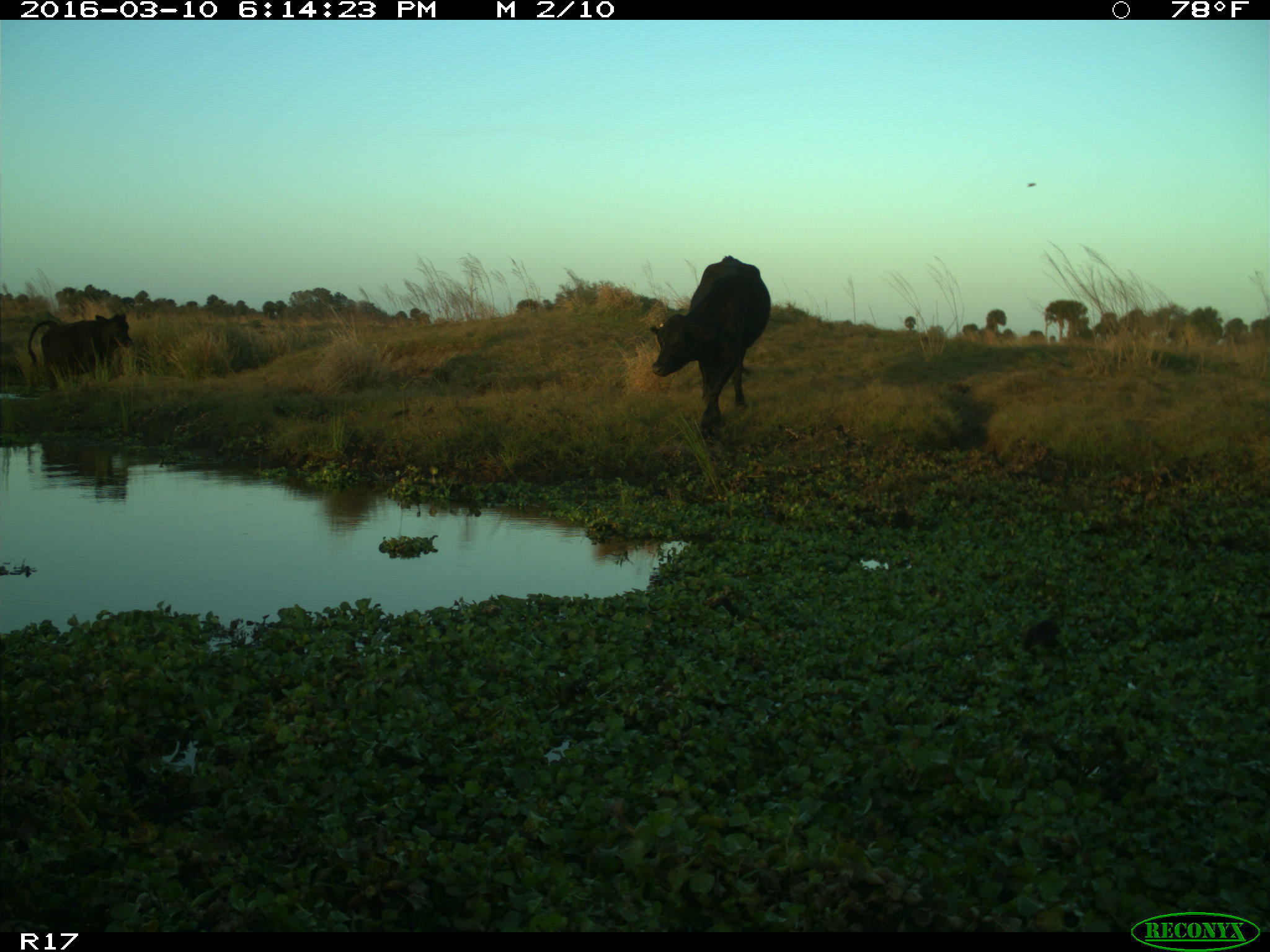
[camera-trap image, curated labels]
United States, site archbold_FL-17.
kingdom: Animalia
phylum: Chordata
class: Mammalia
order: Artiodactyla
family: Bovidae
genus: Bos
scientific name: Bos taurus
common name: domestic cow